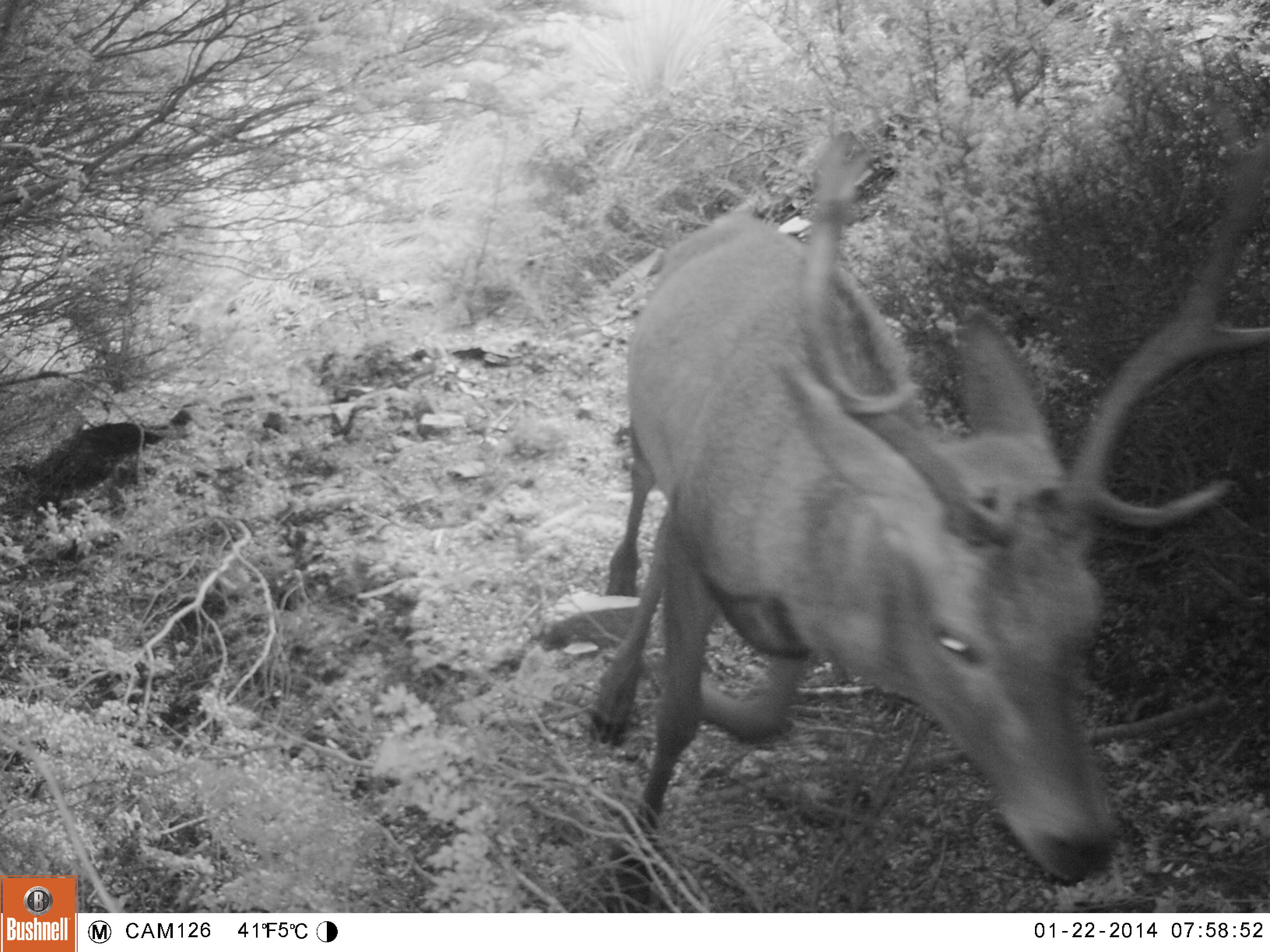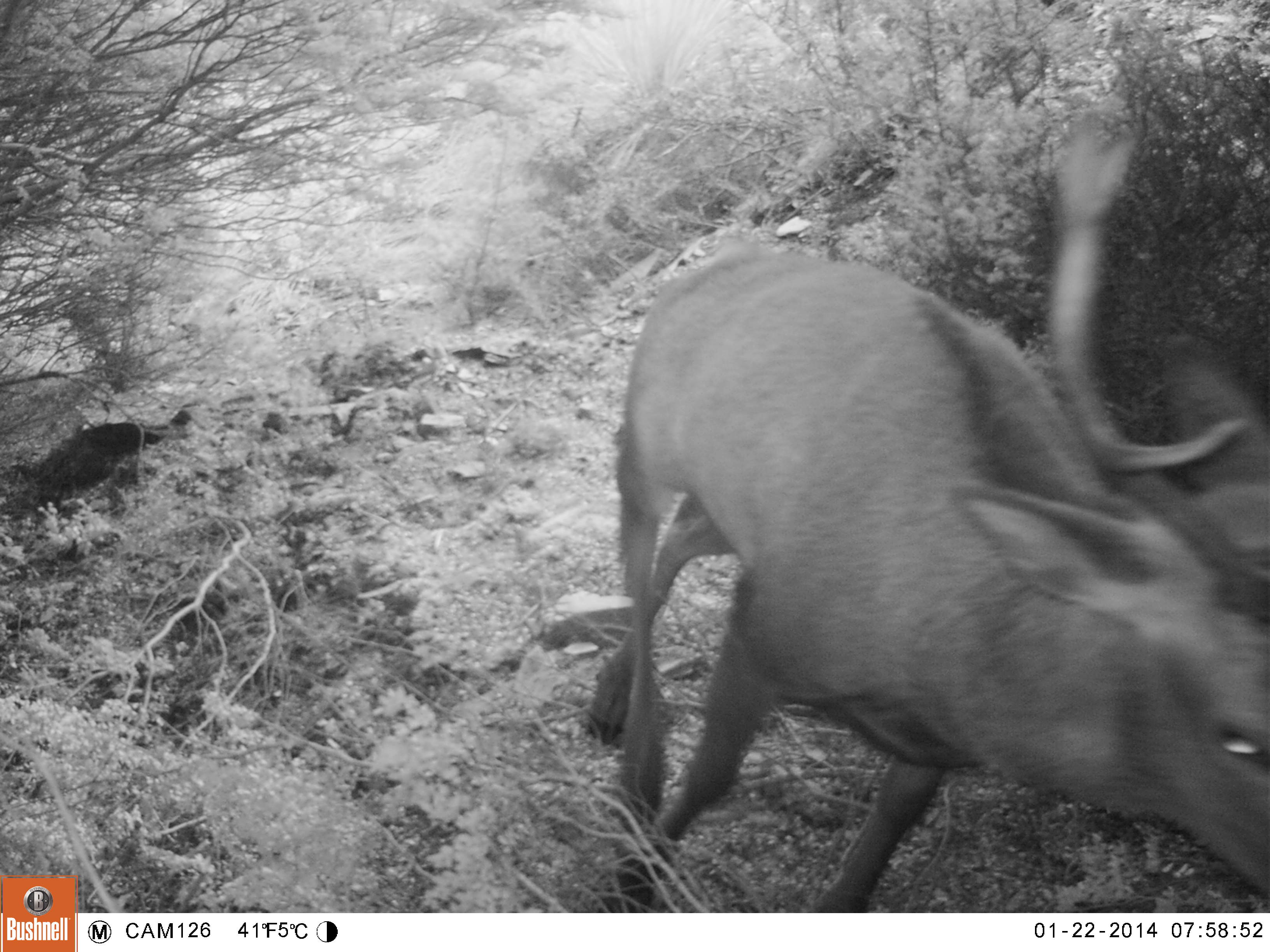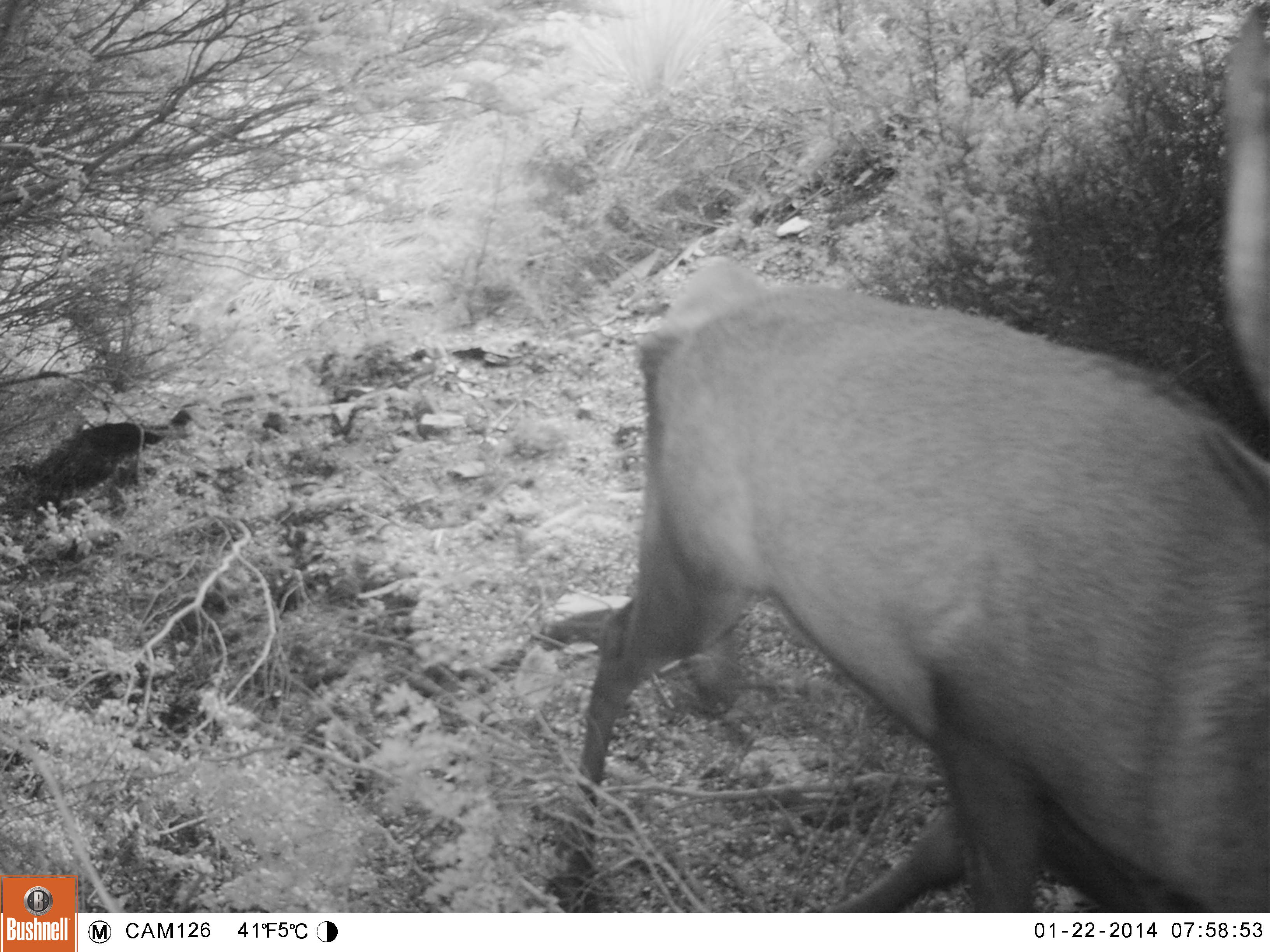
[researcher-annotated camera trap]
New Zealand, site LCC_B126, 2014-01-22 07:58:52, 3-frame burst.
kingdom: Animalia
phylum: Chordata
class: Mammalia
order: Artiodactyla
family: Cervidae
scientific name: Cervidae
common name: deer